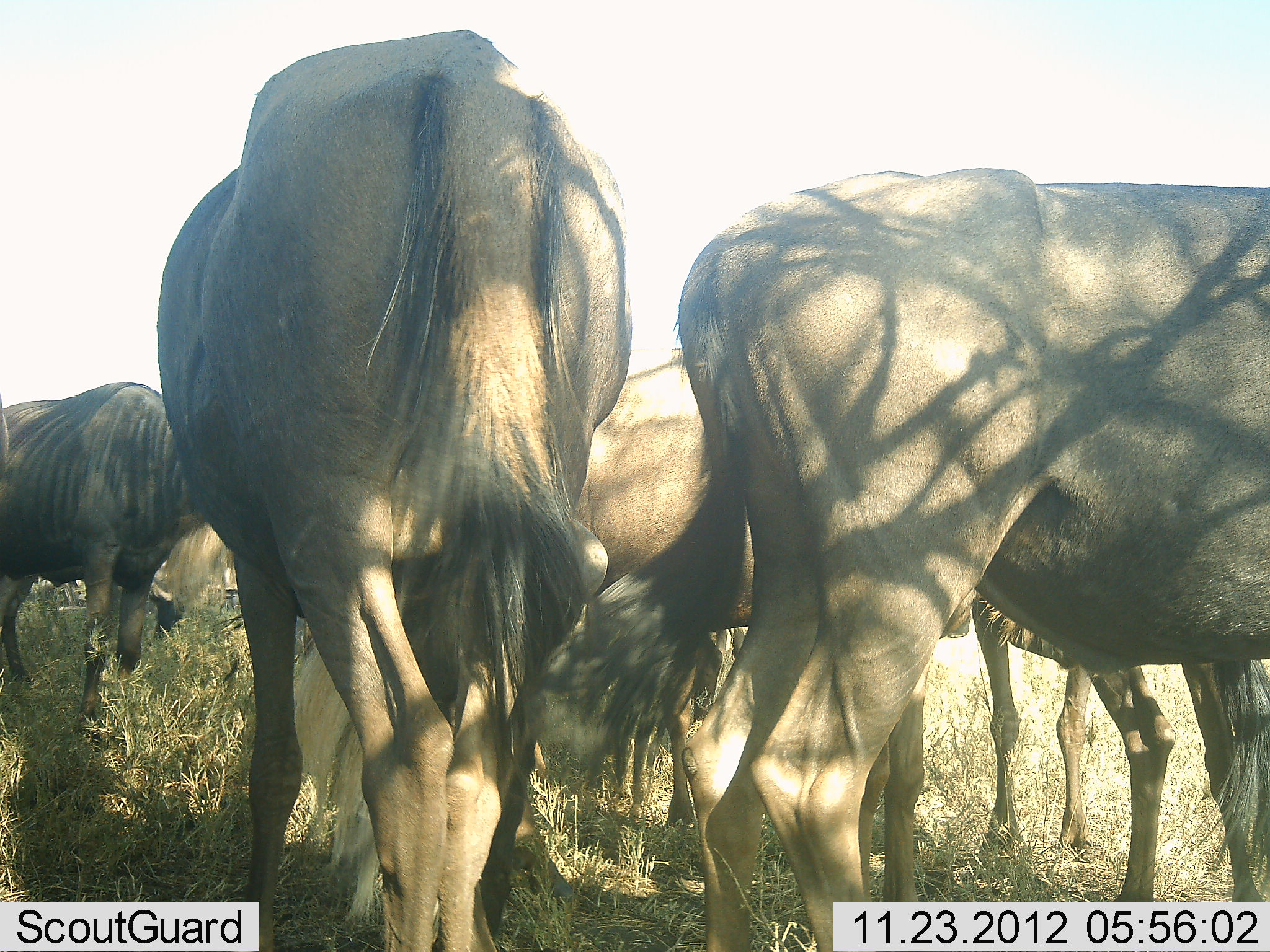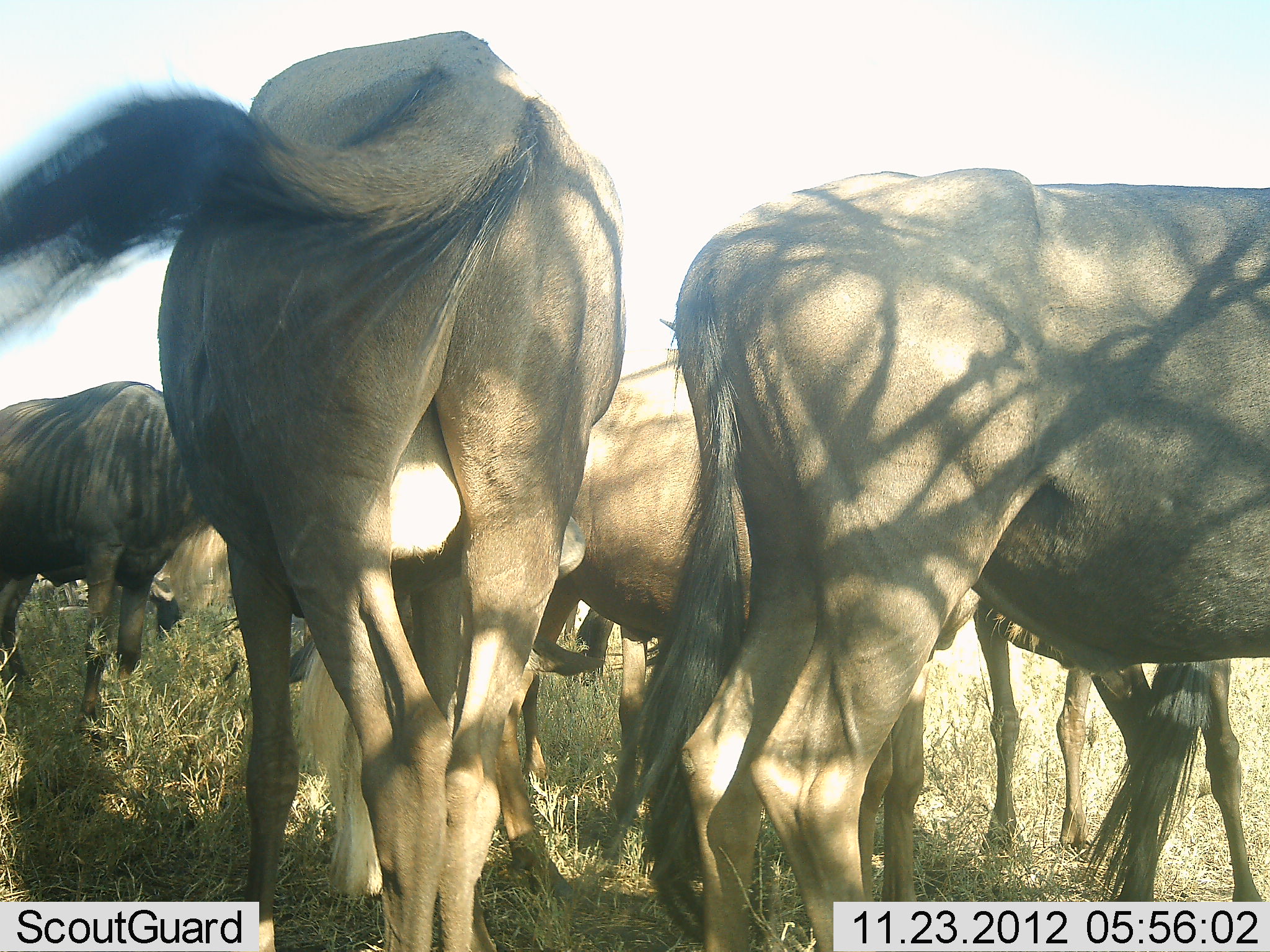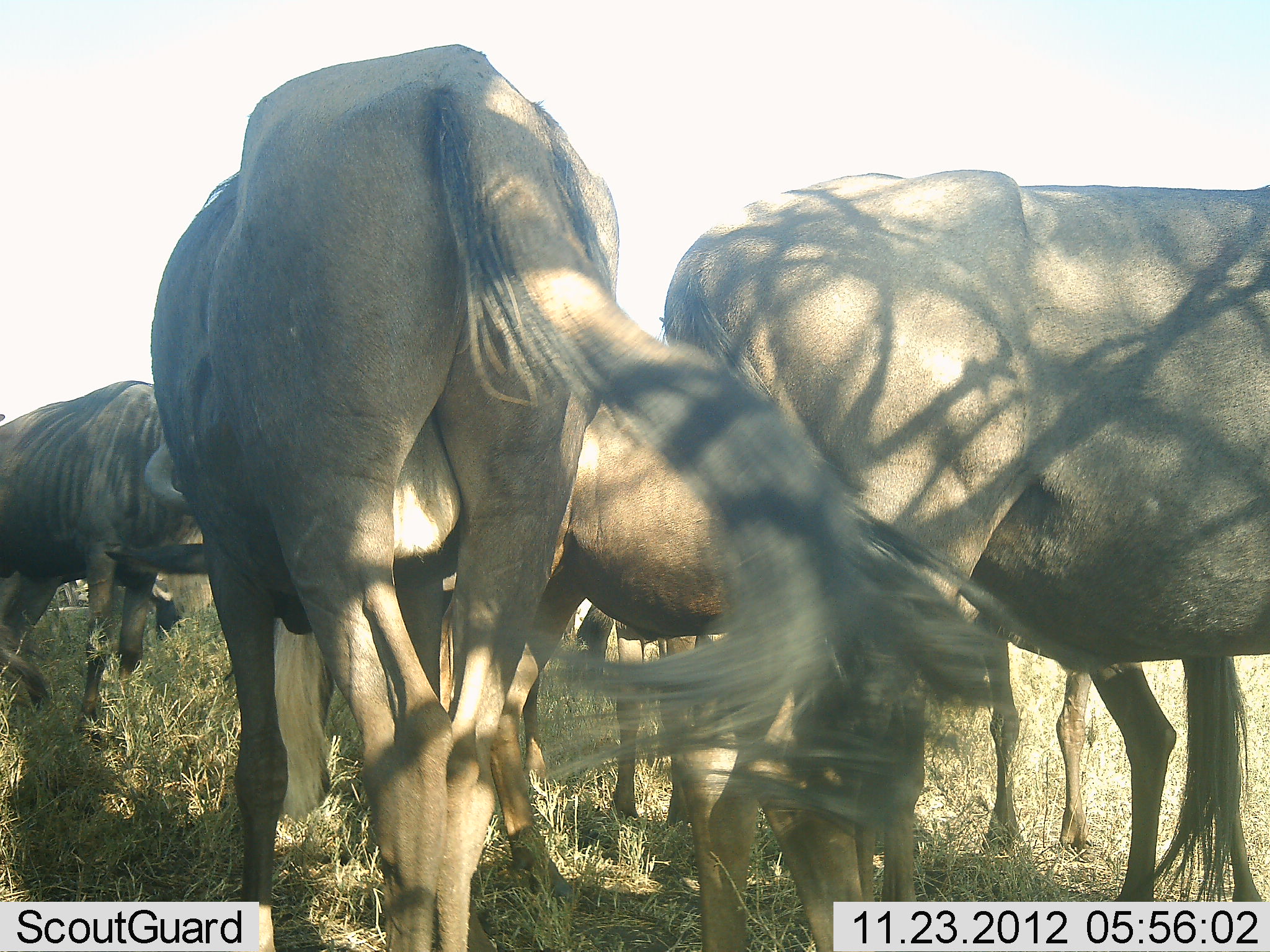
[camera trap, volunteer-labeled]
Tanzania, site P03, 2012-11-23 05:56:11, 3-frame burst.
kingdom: Animalia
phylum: Chordata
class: Mammalia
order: Artiodactyla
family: Bovidae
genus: Connochaetes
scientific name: Connochaetes taurinus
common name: blue wildebeest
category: wildebeest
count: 6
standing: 90%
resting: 0%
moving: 0%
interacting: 10%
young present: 0%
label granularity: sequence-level